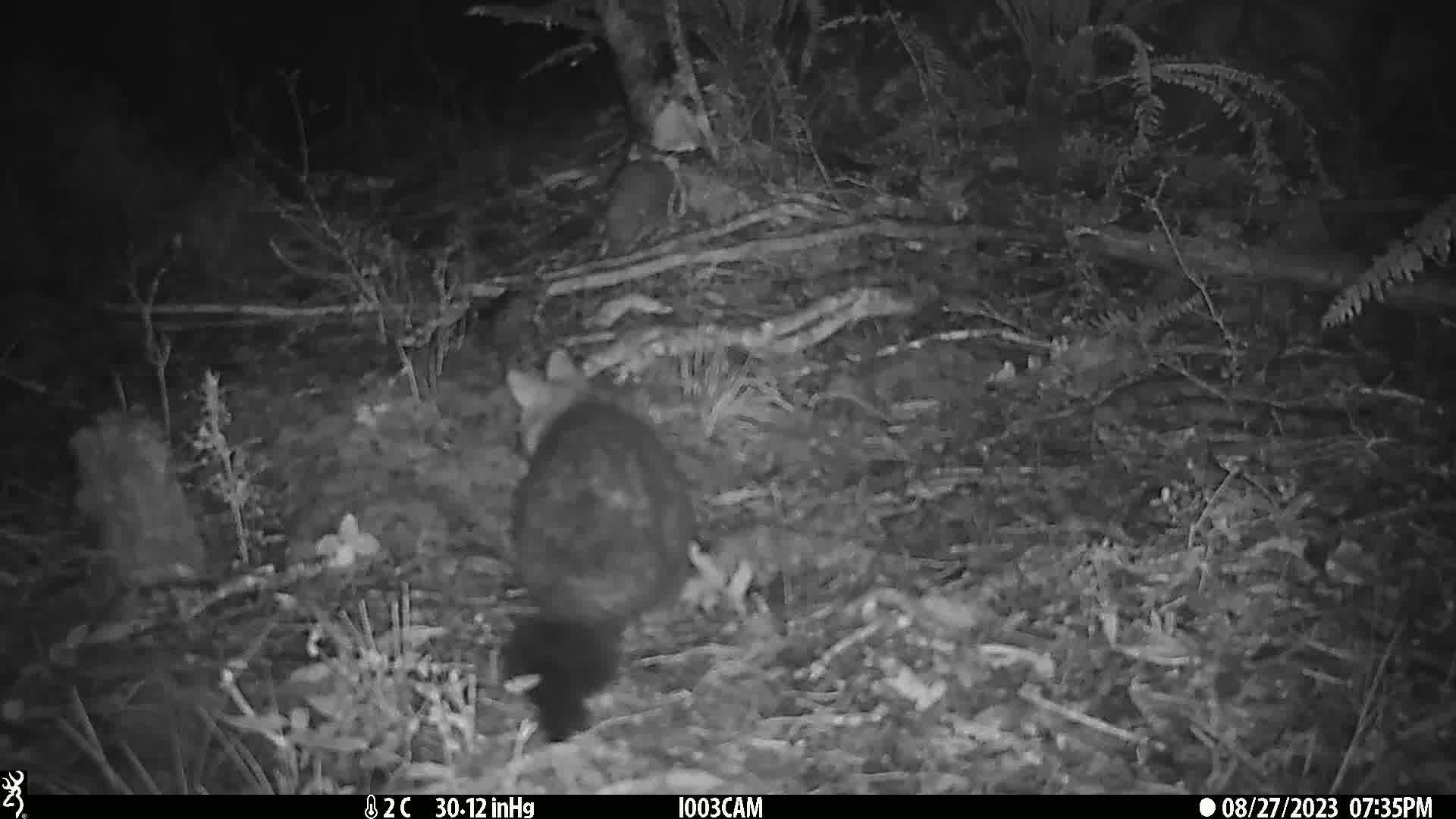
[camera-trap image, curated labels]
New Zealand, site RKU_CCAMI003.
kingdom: Animalia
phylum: Chordata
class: Mammalia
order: Diprotodontia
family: Phalangeridae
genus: Trichosurus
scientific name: Trichosurus vulpecula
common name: common brushtail possum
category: possum